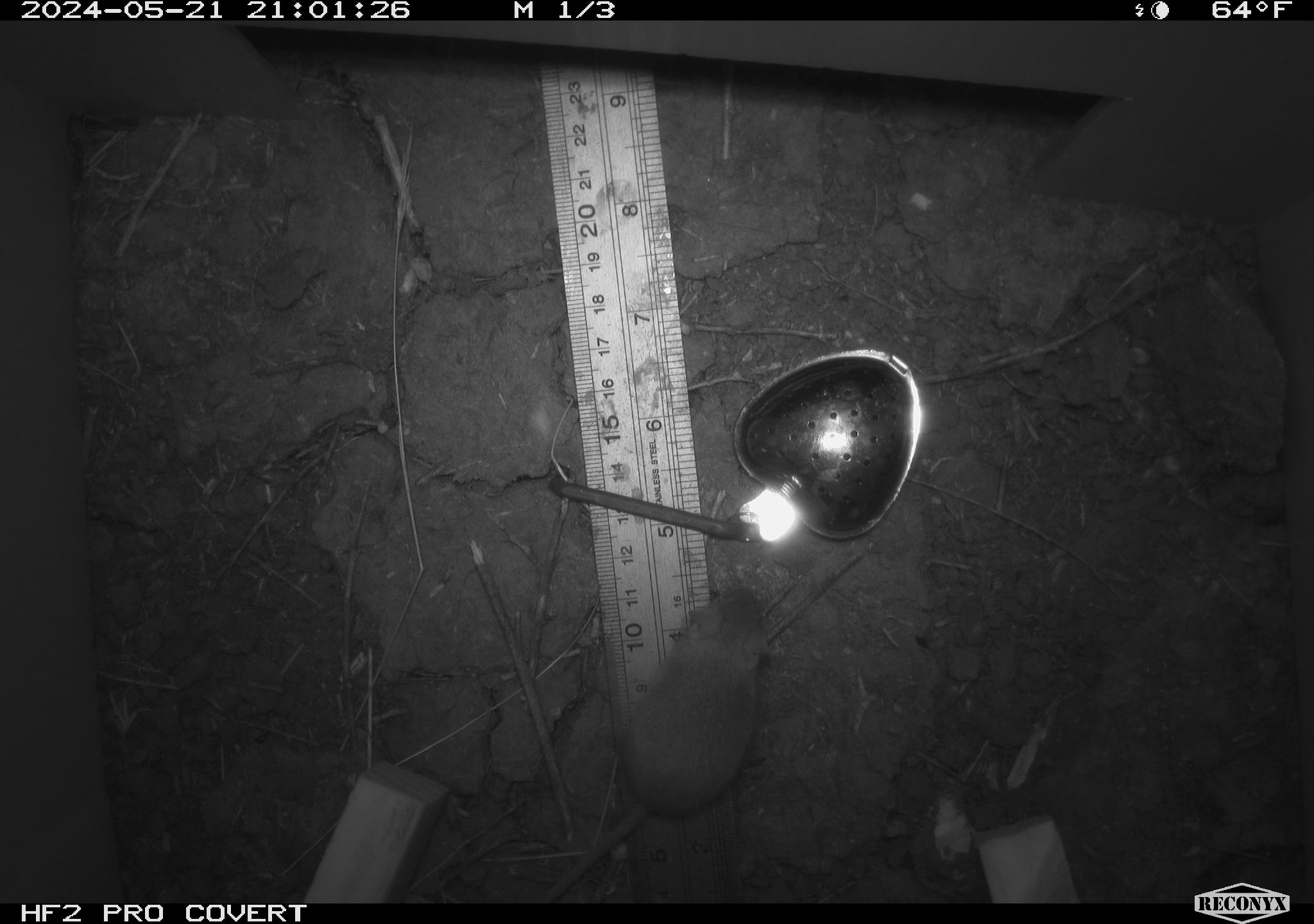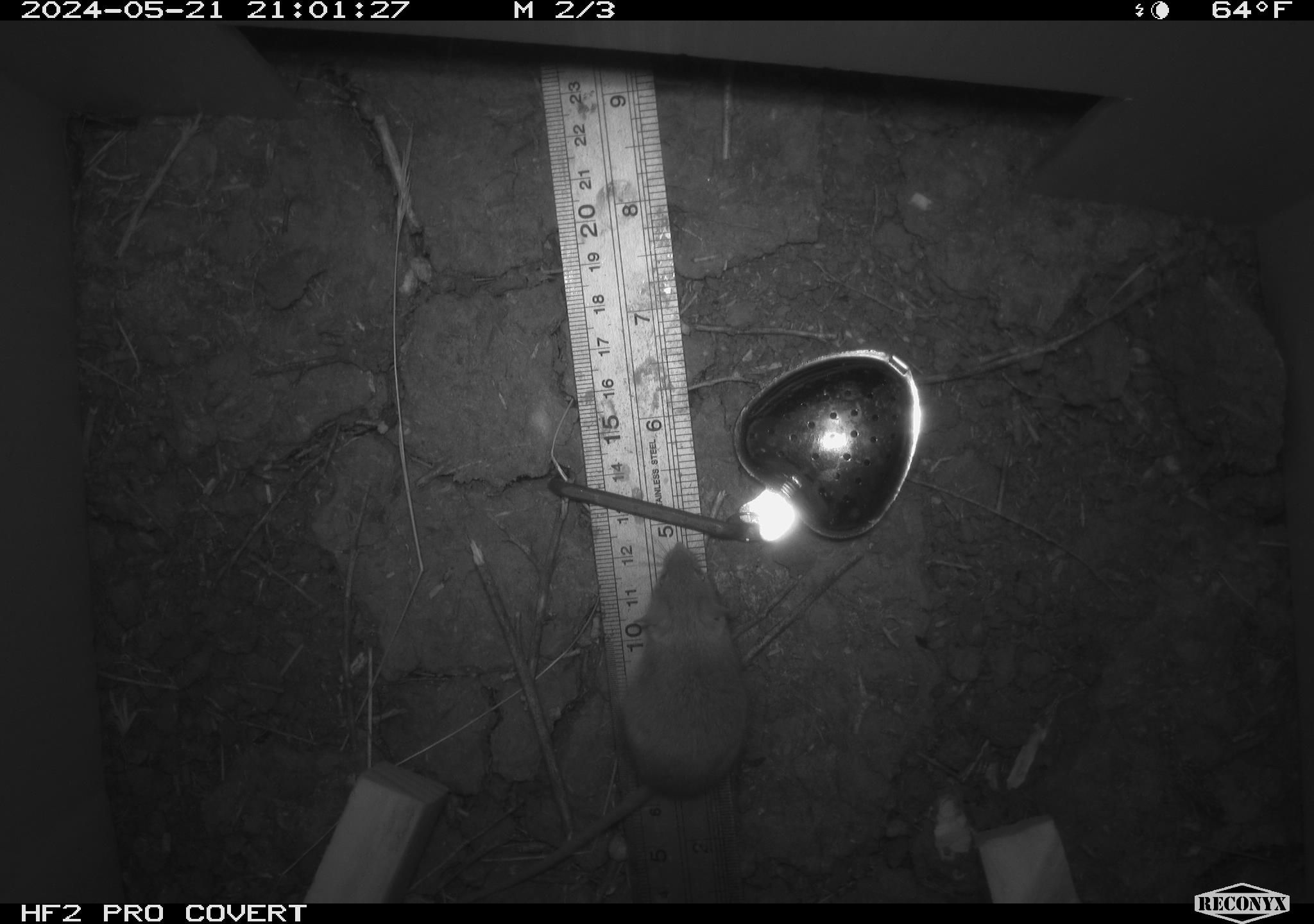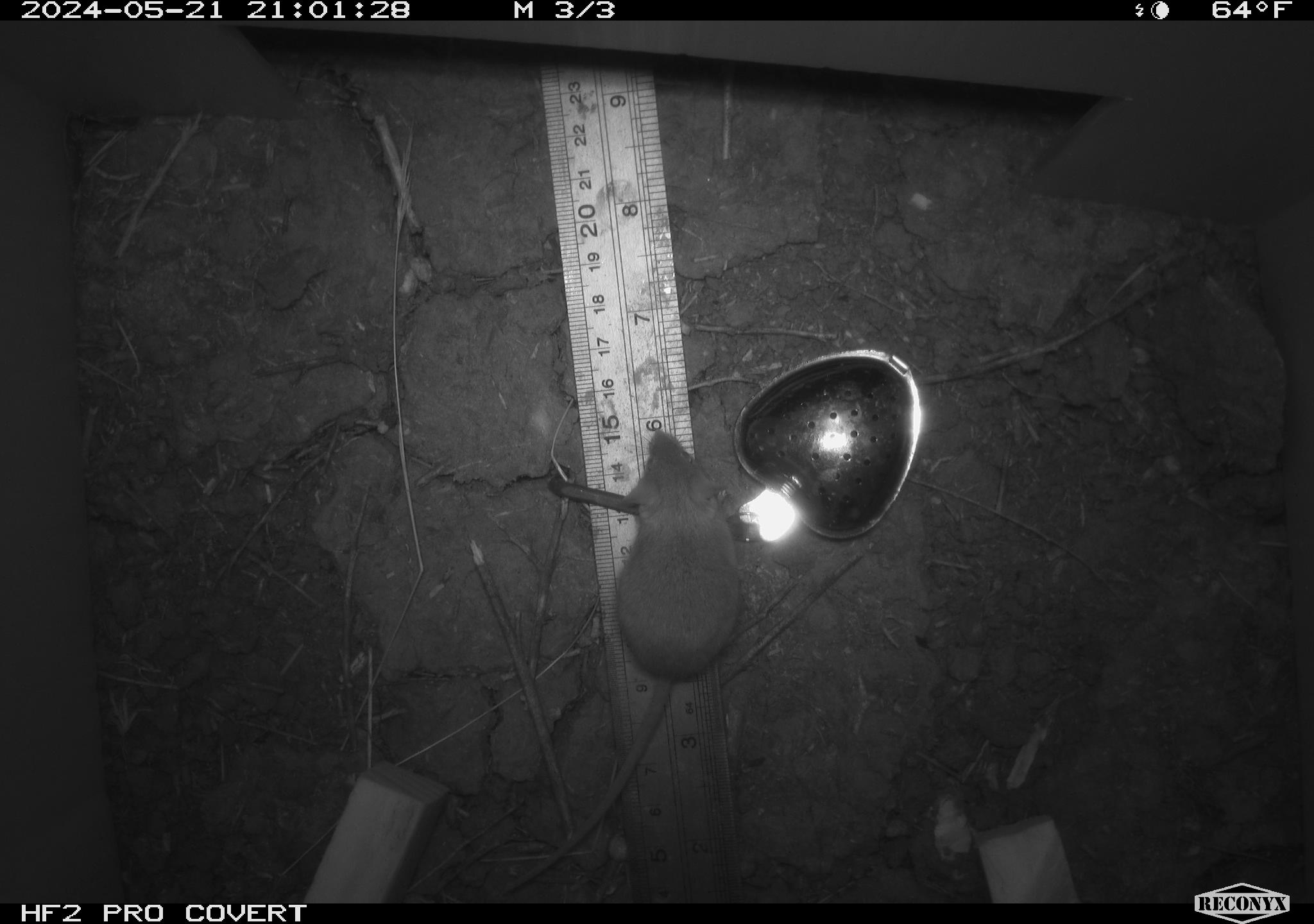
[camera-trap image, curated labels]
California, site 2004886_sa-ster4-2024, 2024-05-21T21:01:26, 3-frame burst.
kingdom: Animalia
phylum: Chordata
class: Mammalia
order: Rodentia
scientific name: Rodentia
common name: mouse species